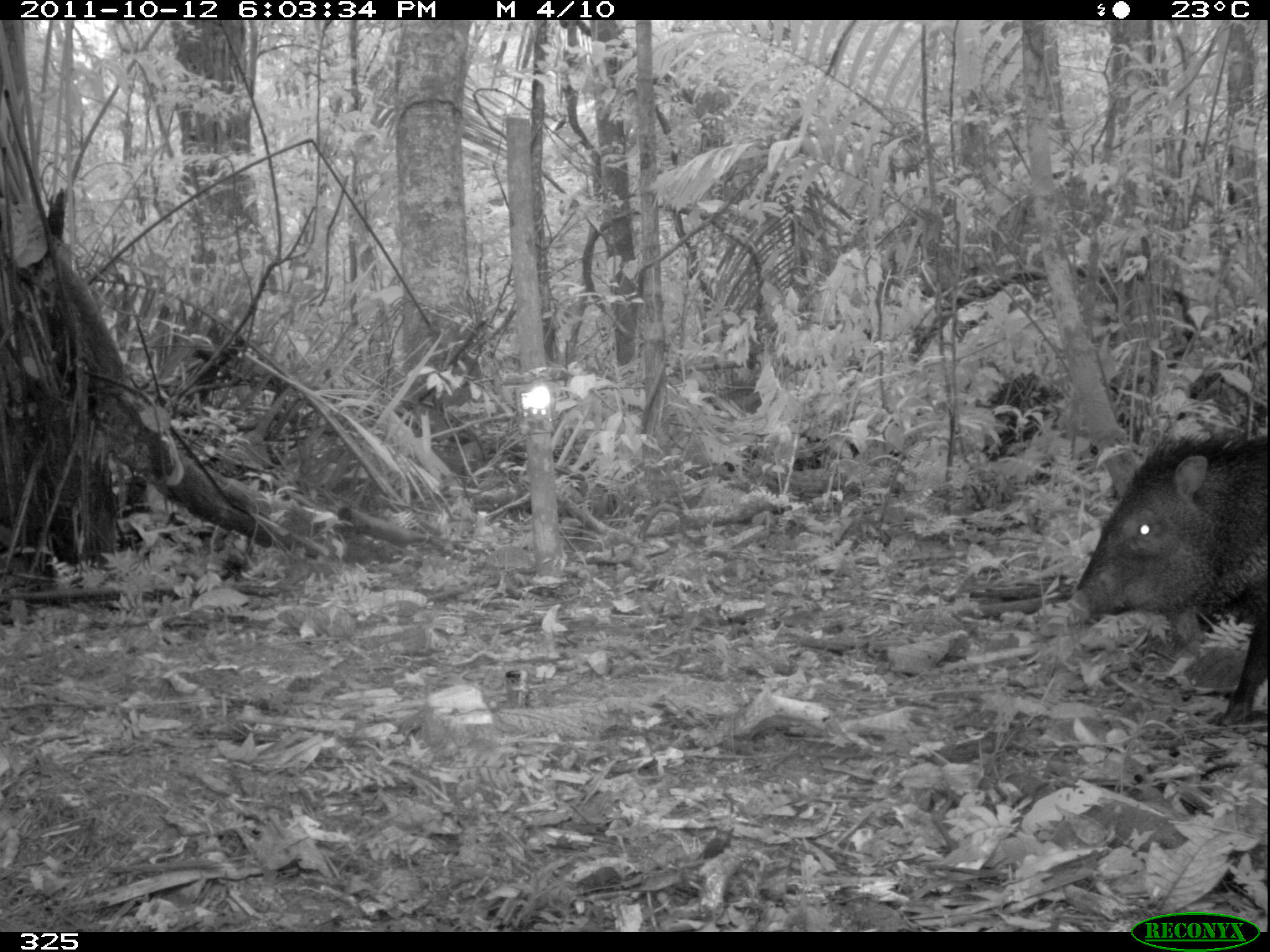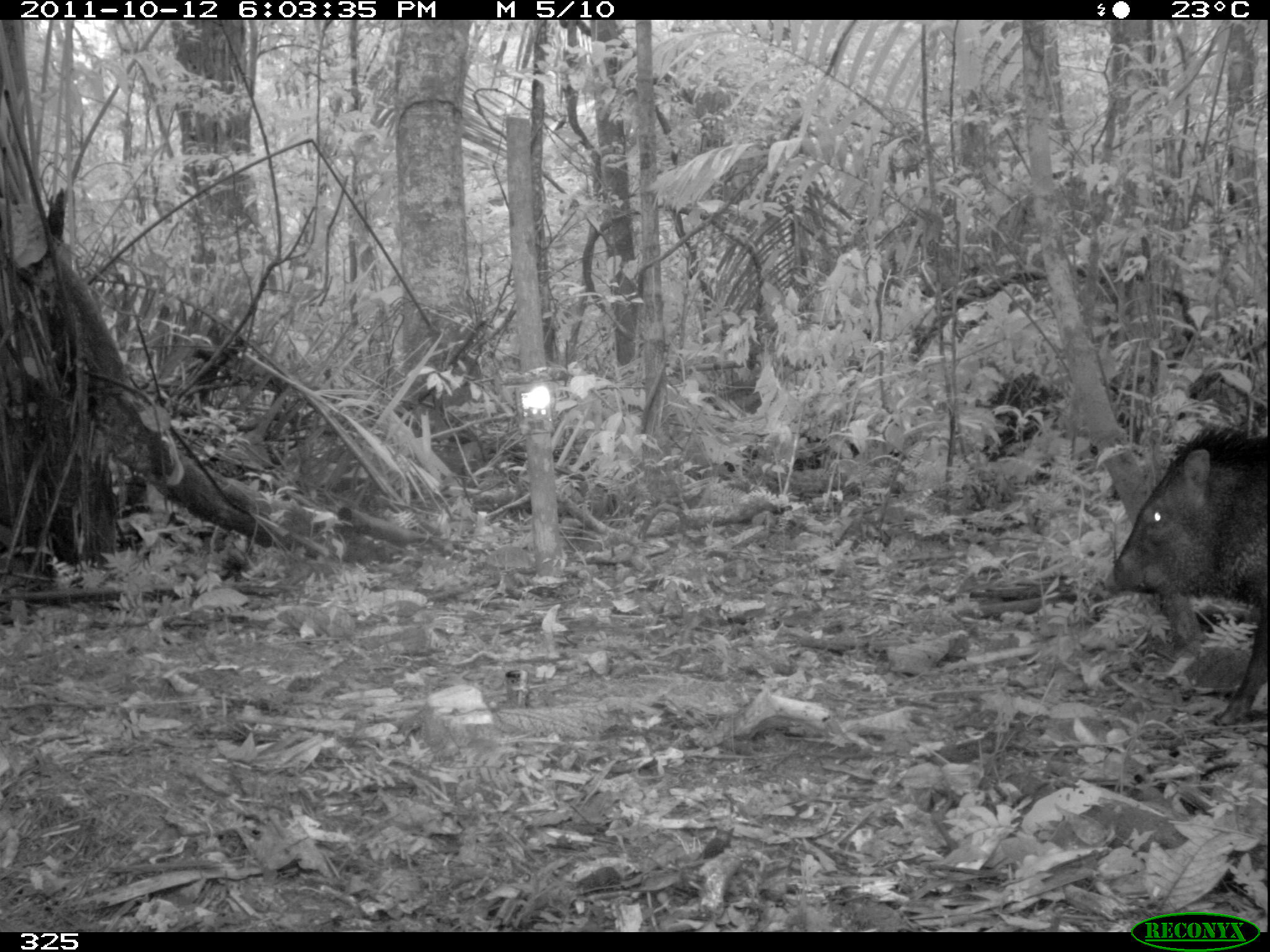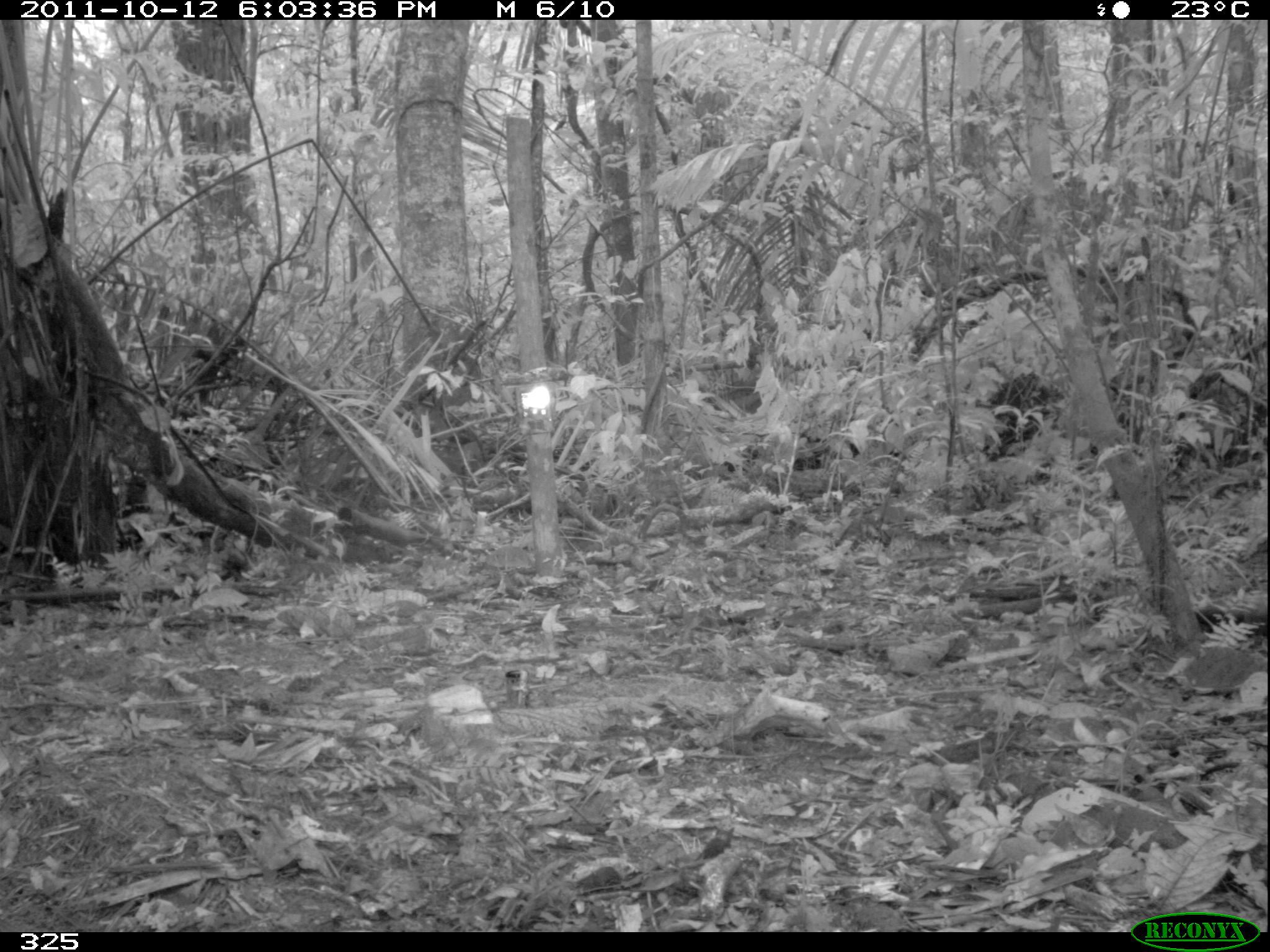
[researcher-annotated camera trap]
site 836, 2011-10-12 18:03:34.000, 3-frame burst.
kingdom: Animalia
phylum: Chordata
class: Mammalia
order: Artiodactyla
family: Tayassuidae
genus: Pecari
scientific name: Pecari tajacu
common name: collared peccary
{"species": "Pecari tajacu (collared peccary)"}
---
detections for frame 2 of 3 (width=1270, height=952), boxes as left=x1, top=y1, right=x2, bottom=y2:
pecari tajacu: left=1104, top=422, right=1268, bottom=723